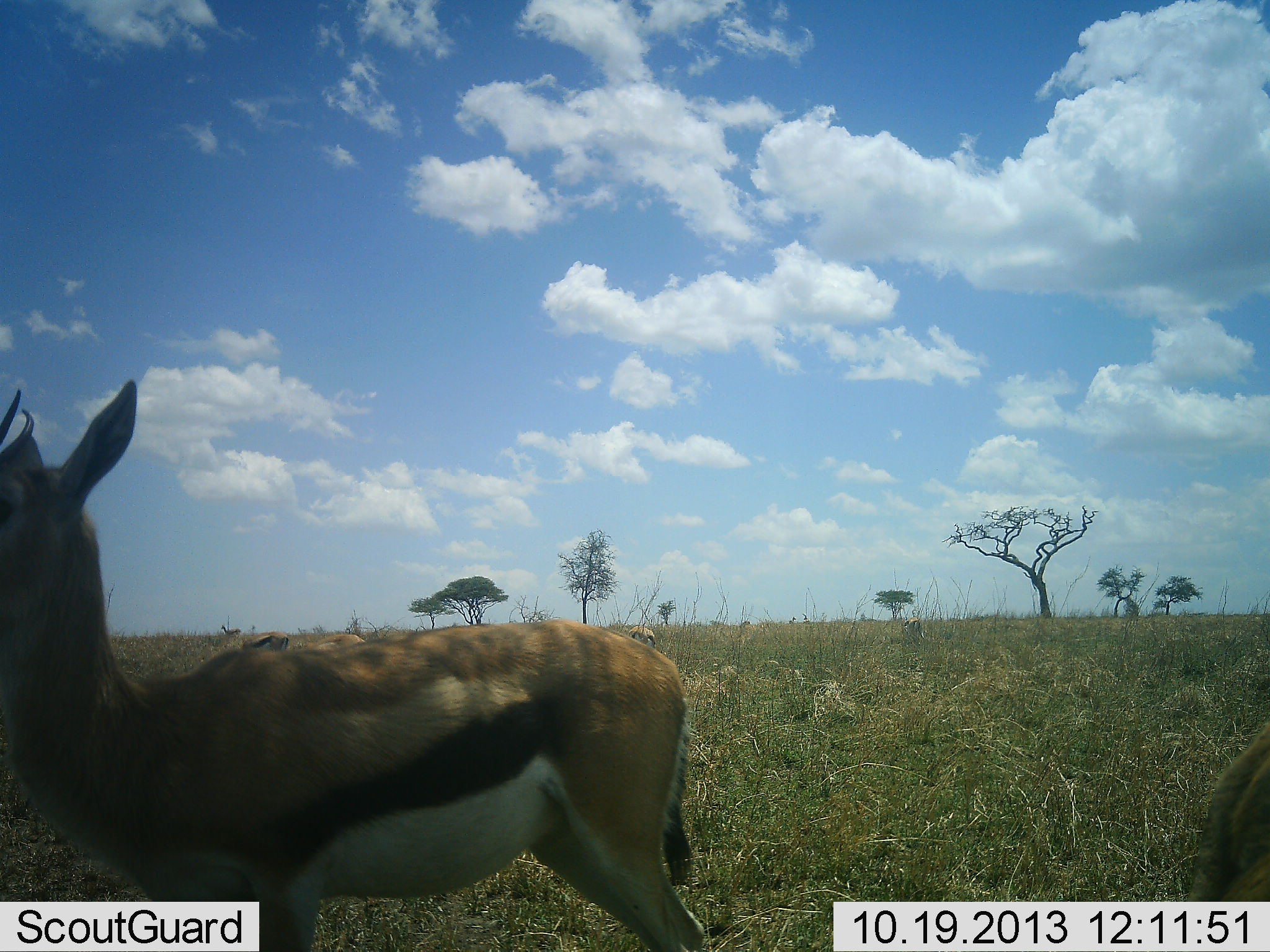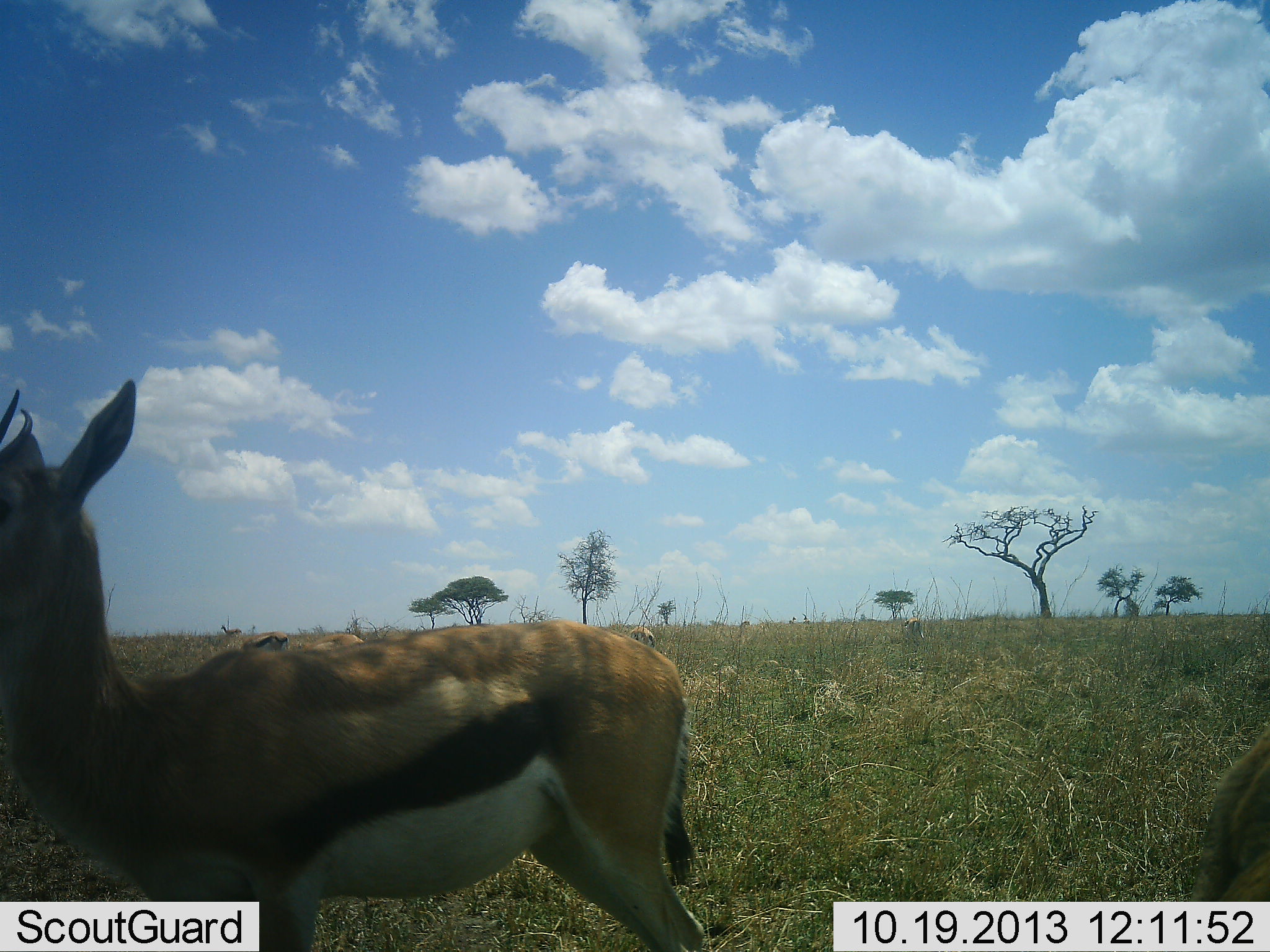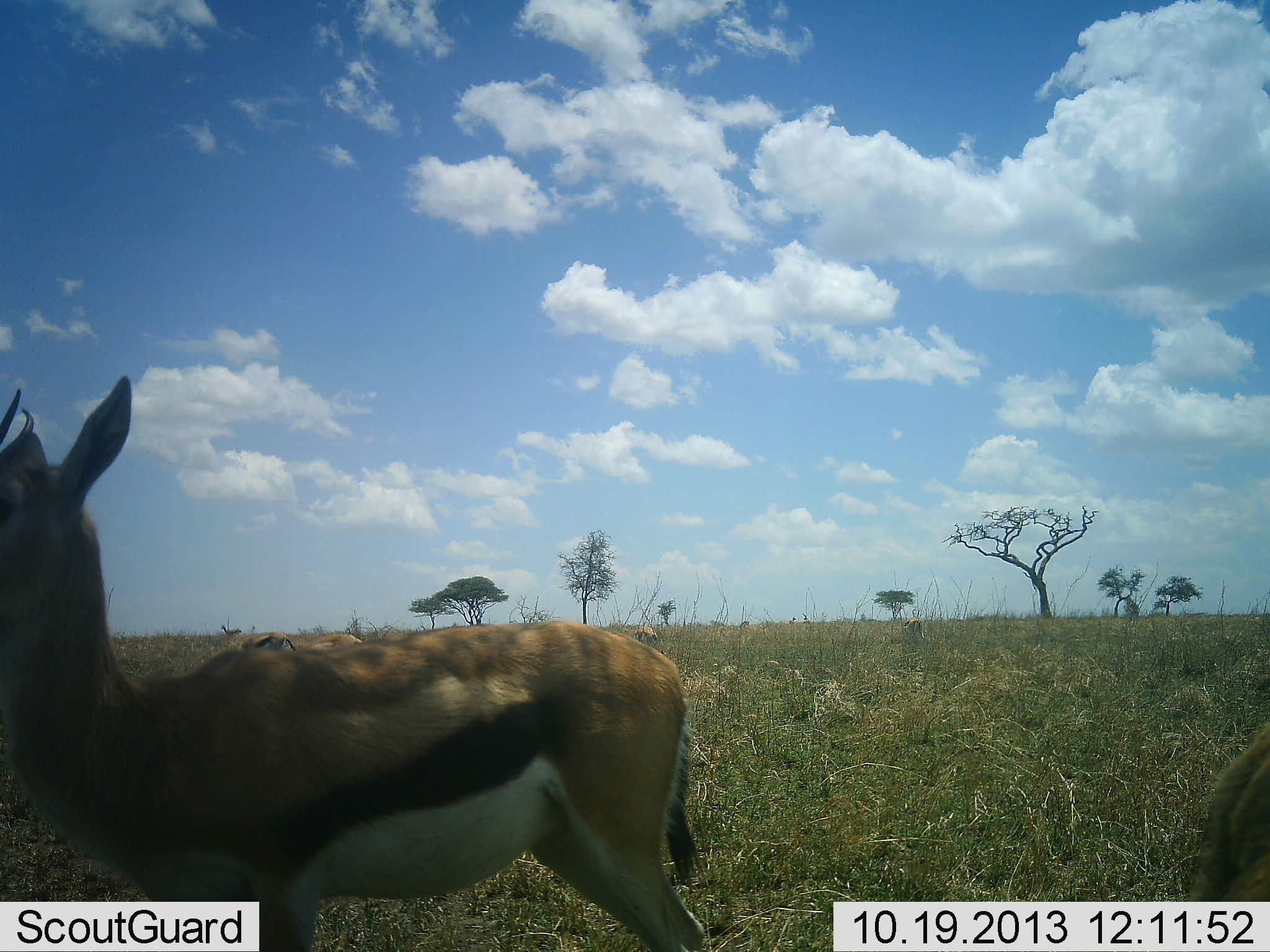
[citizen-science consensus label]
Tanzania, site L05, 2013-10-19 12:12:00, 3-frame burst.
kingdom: Animalia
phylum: Chordata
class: Mammalia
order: Artiodactyla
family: Bovidae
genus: Eudorcas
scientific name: Eudorcas thomsonii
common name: thomson's gazelle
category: gazellethomsons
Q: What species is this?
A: Gazellethomsons (thomson's gazelle) (Eudorcas thomsonii).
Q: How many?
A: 2.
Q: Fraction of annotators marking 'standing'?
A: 100%.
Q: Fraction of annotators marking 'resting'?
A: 0%.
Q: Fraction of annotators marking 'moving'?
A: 0%.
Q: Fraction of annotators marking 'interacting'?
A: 0%.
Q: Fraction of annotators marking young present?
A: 0%.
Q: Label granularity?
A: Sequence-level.